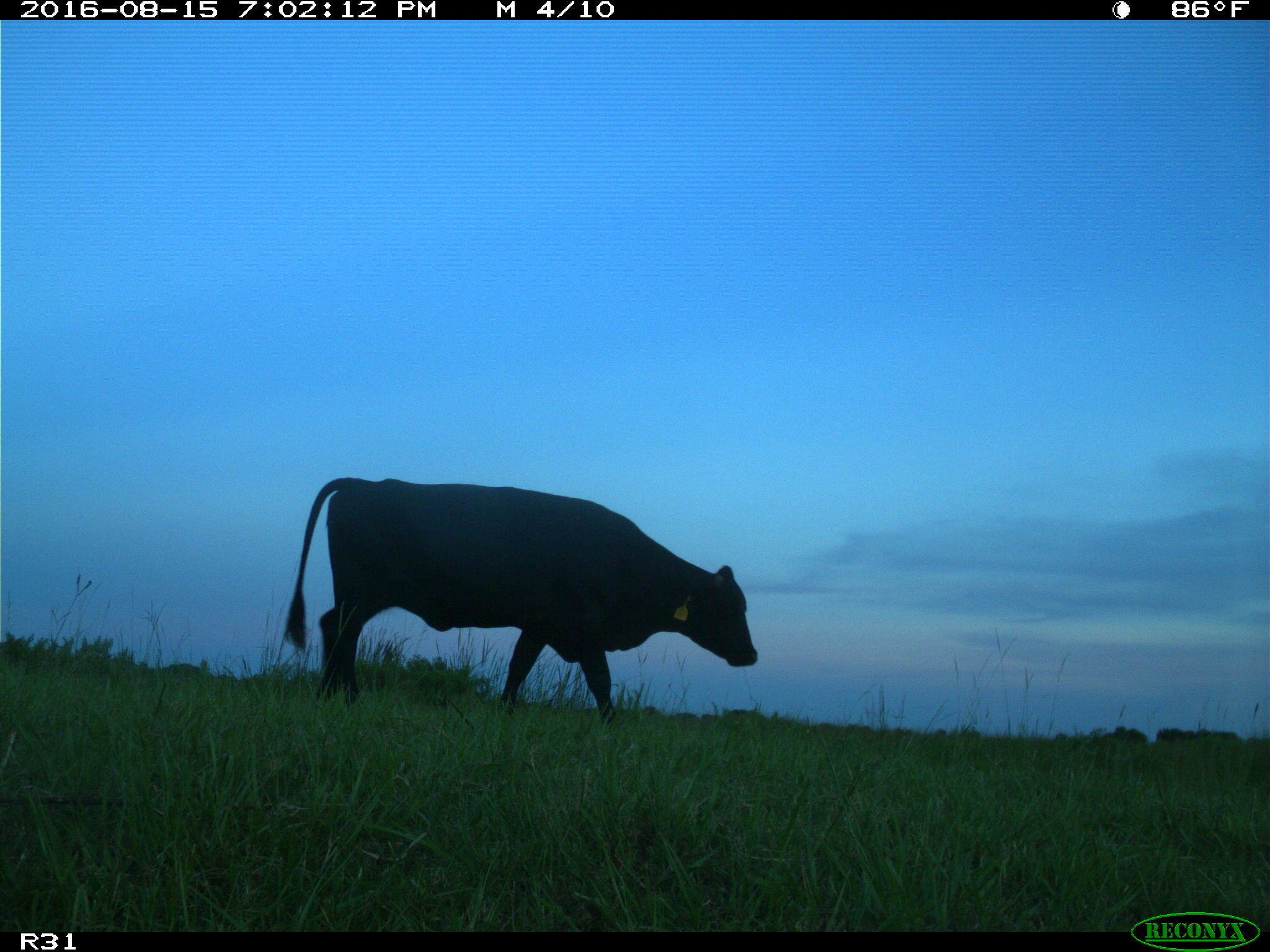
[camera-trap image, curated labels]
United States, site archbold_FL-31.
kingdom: Animalia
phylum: Chordata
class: Mammalia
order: Artiodactyla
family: Bovidae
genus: Bos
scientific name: Bos taurus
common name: domestic cow